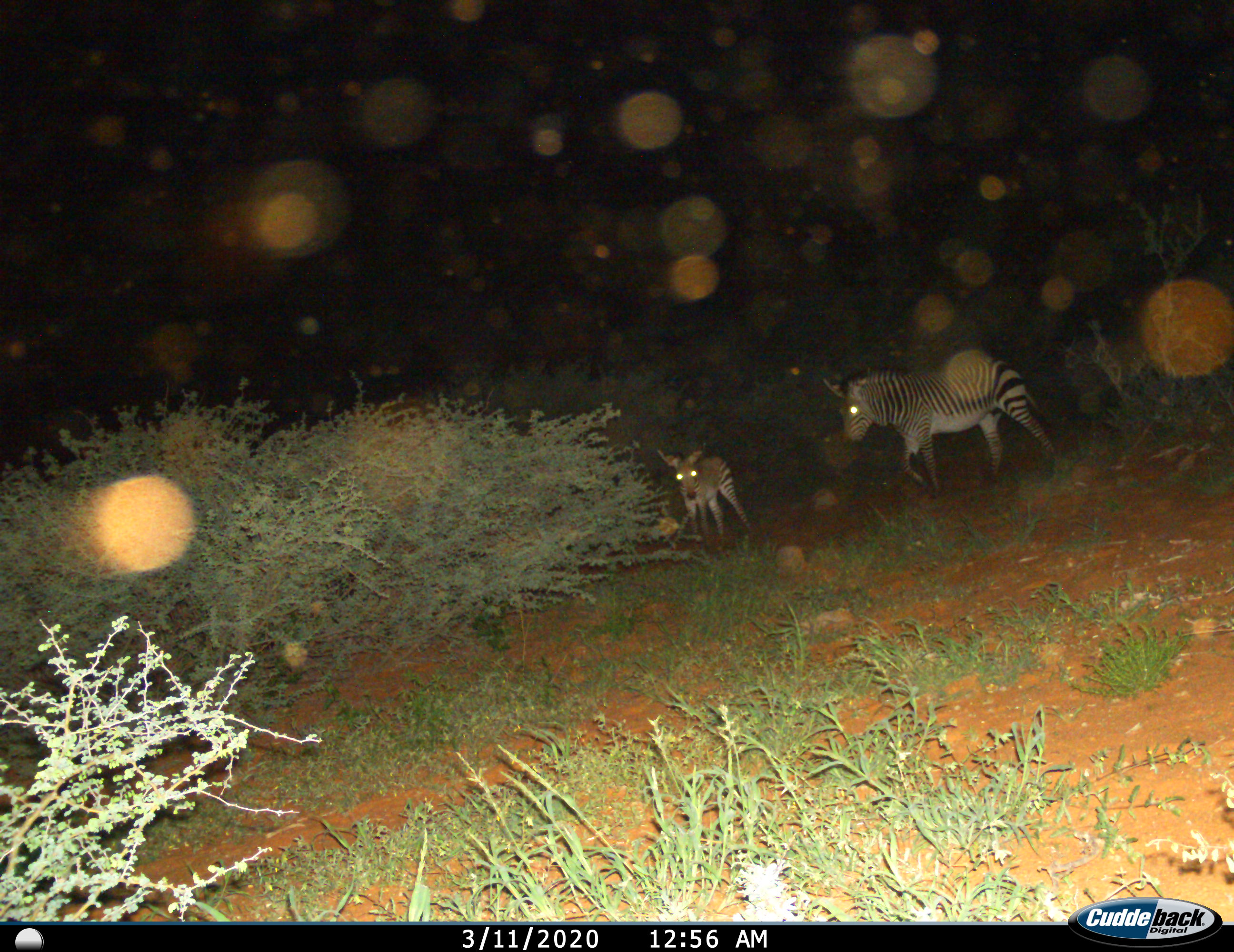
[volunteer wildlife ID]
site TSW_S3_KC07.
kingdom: Animalia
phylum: Chordata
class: Mammalia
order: Perissodactyla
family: Equidae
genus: Equus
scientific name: Equus zebra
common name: mountain zebra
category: zebramountain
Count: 2.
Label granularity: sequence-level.